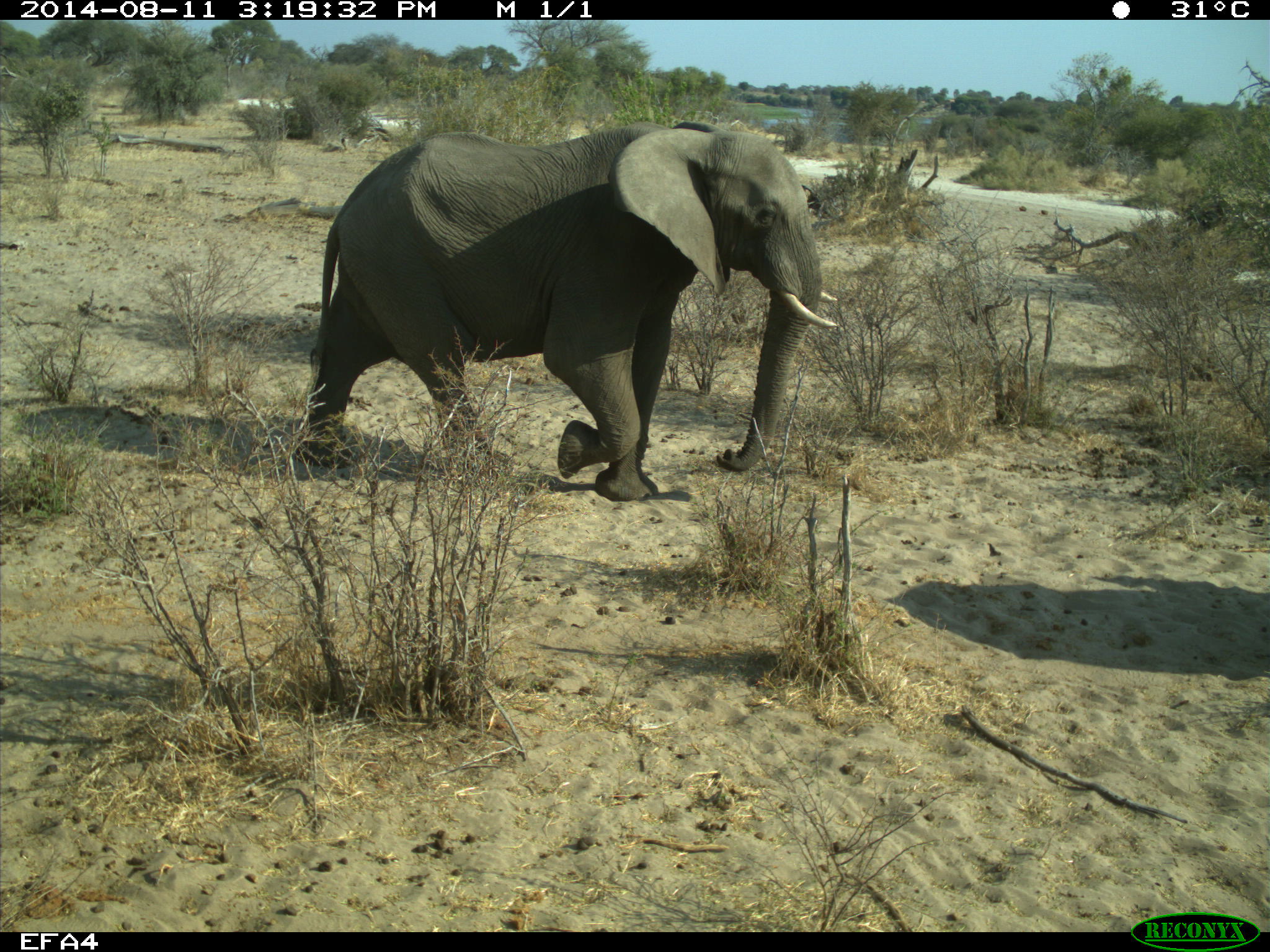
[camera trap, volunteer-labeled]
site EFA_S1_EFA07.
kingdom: Animalia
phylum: Chordata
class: Mammalia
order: Proboscidea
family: Elephantidae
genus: Loxodonta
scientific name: Loxodonta africana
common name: african bush elephant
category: elephant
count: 1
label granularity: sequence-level